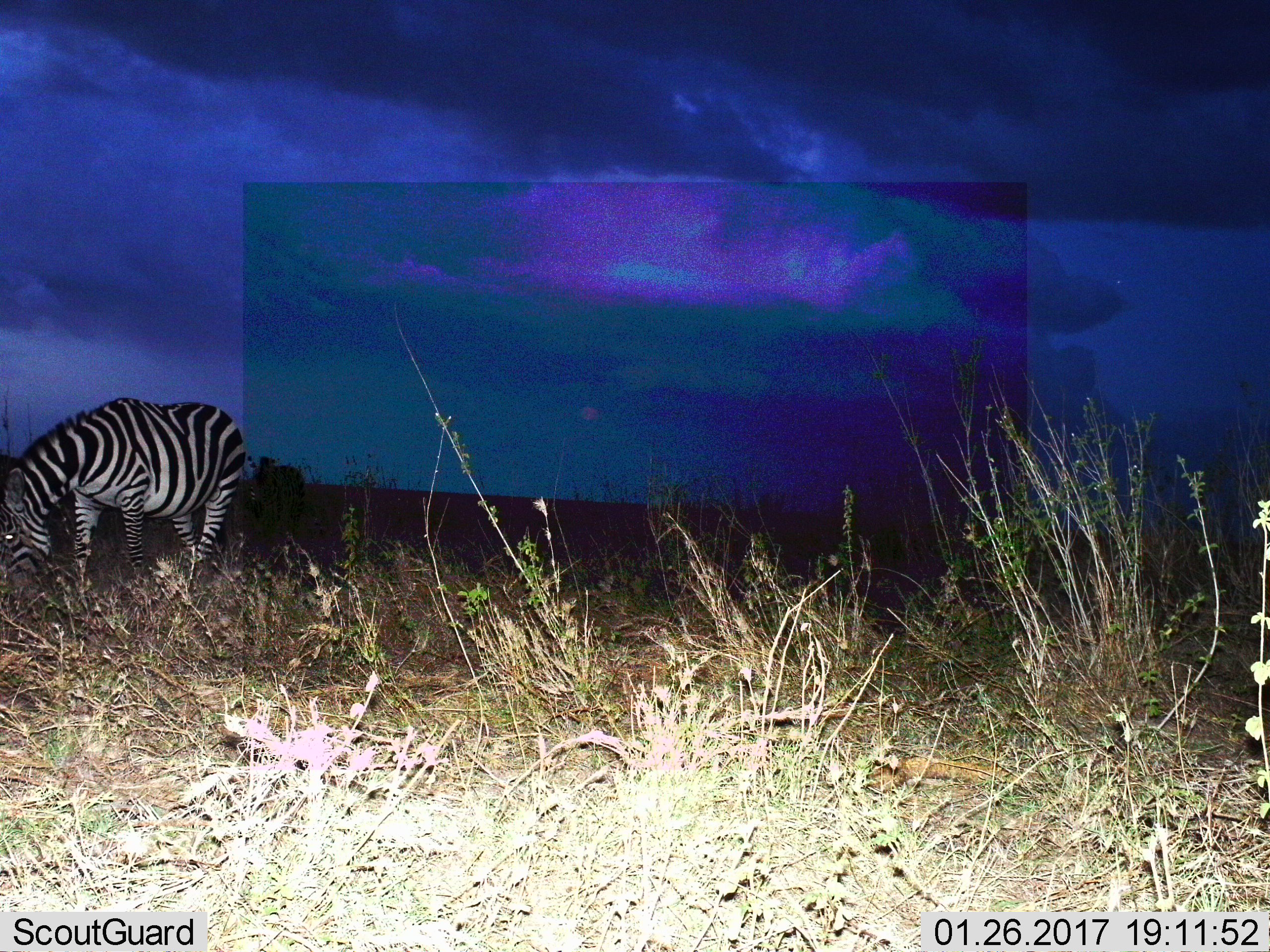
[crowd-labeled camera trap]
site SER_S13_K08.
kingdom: Animalia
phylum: Chordata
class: Mammalia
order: Perissodactyla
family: Equidae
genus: Equus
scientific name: Equus quagga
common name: plains zebra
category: zebraplains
Zebraplains (plains zebra) (Equus quagga), count 1. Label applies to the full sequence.